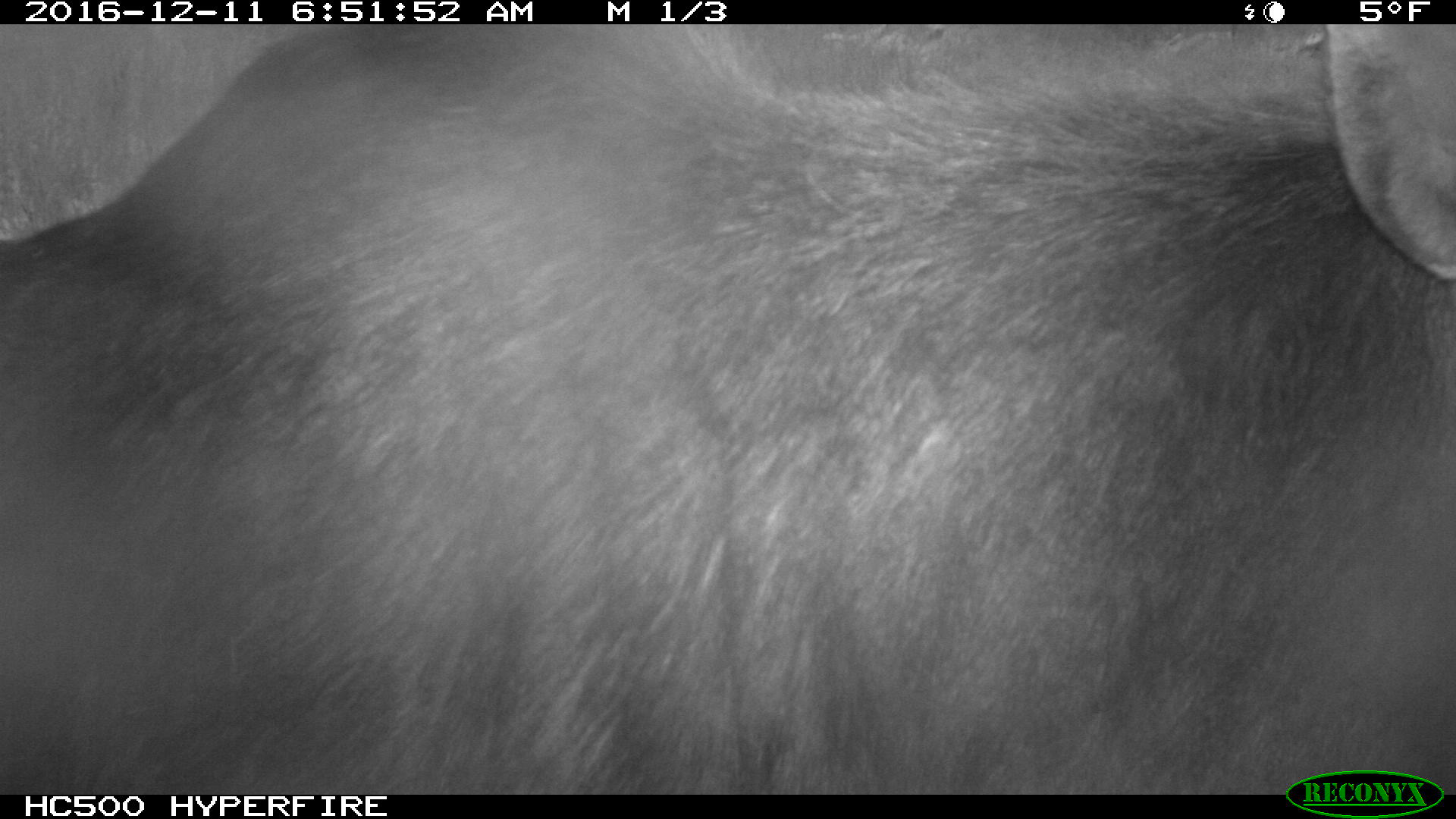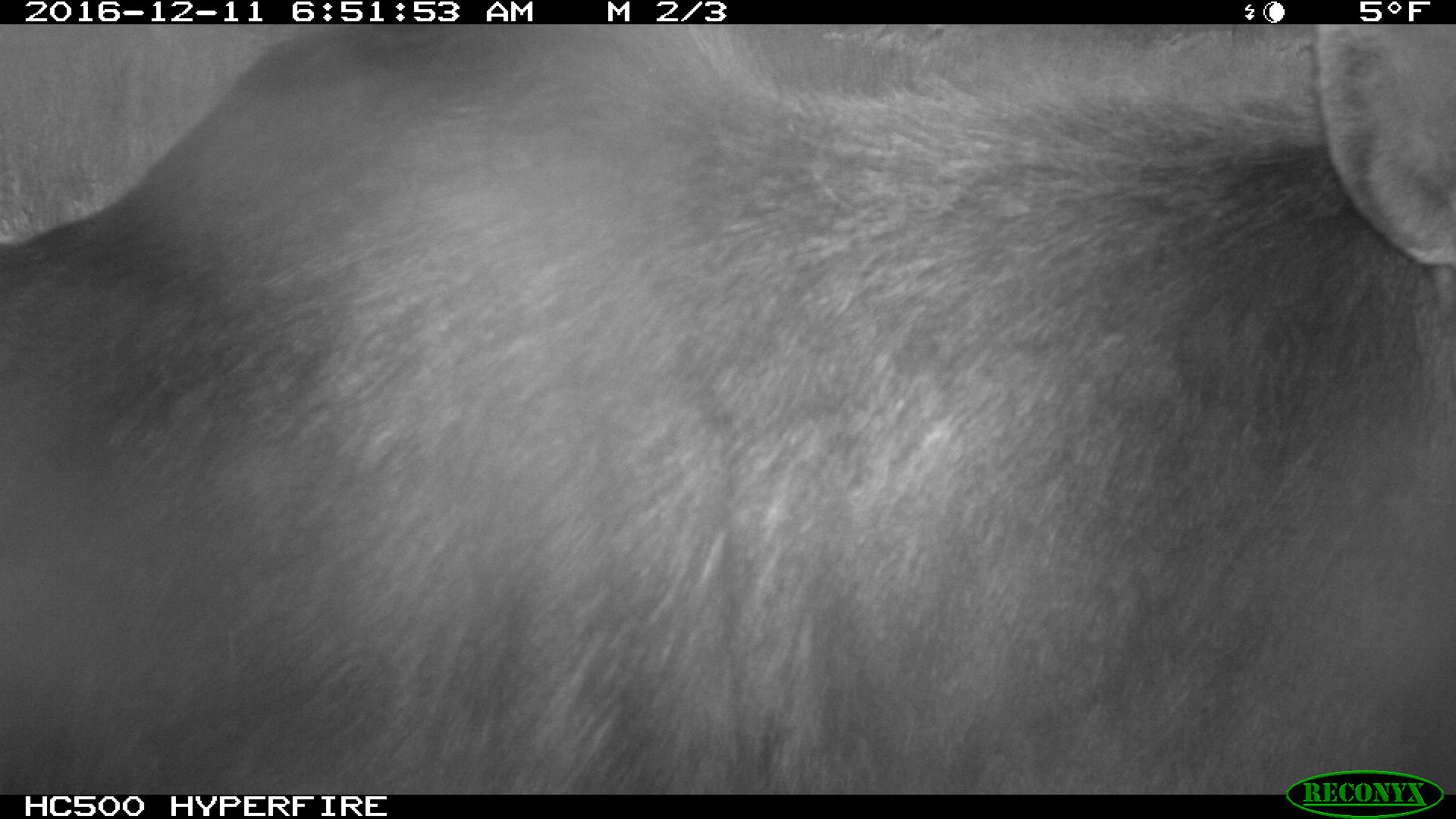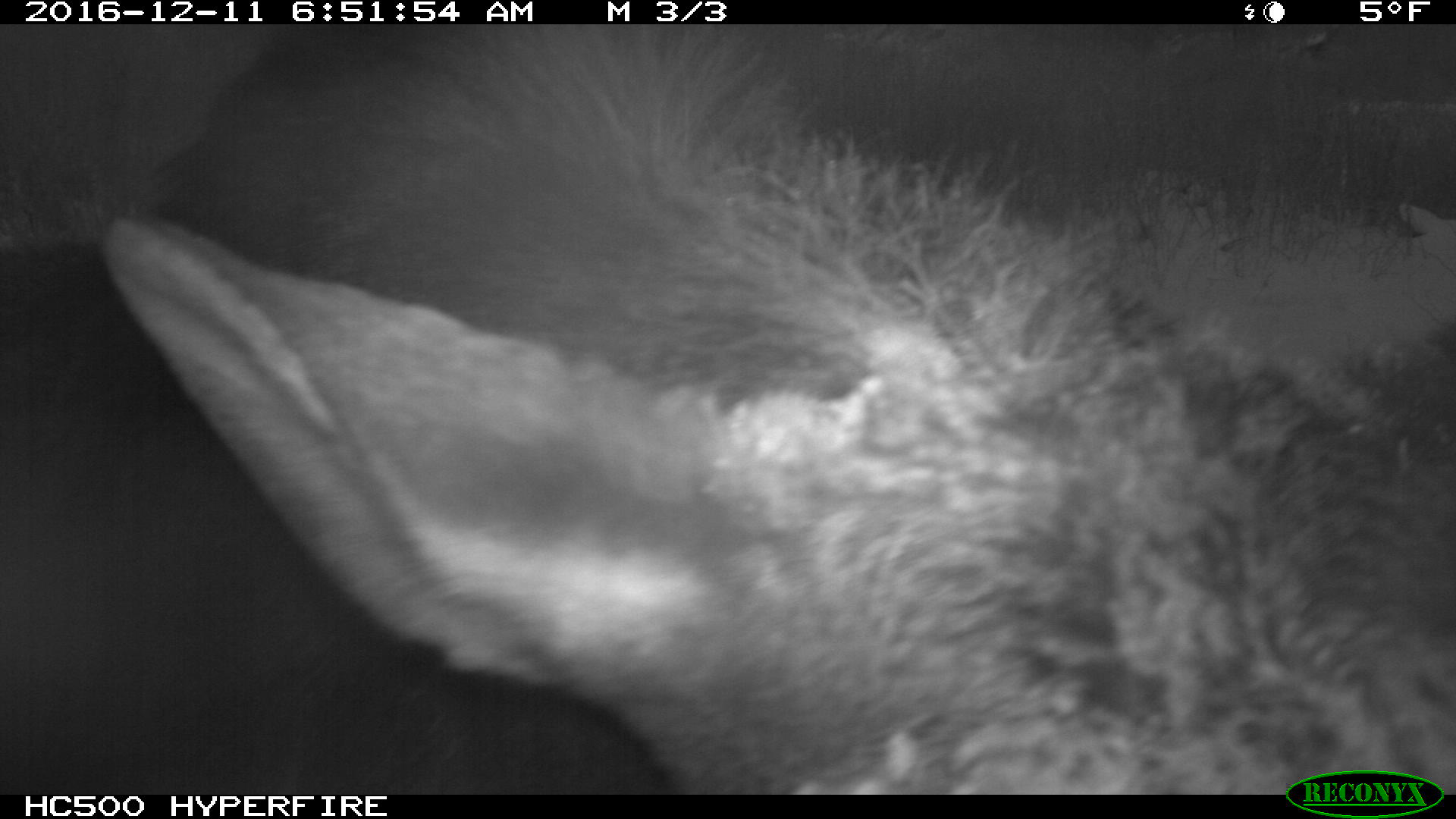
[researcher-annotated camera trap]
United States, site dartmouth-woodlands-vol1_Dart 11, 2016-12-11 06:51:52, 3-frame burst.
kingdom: Animalia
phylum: Chordata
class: Mammalia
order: Artiodactyla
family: Cervidae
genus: Alces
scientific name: Alces alces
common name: moose